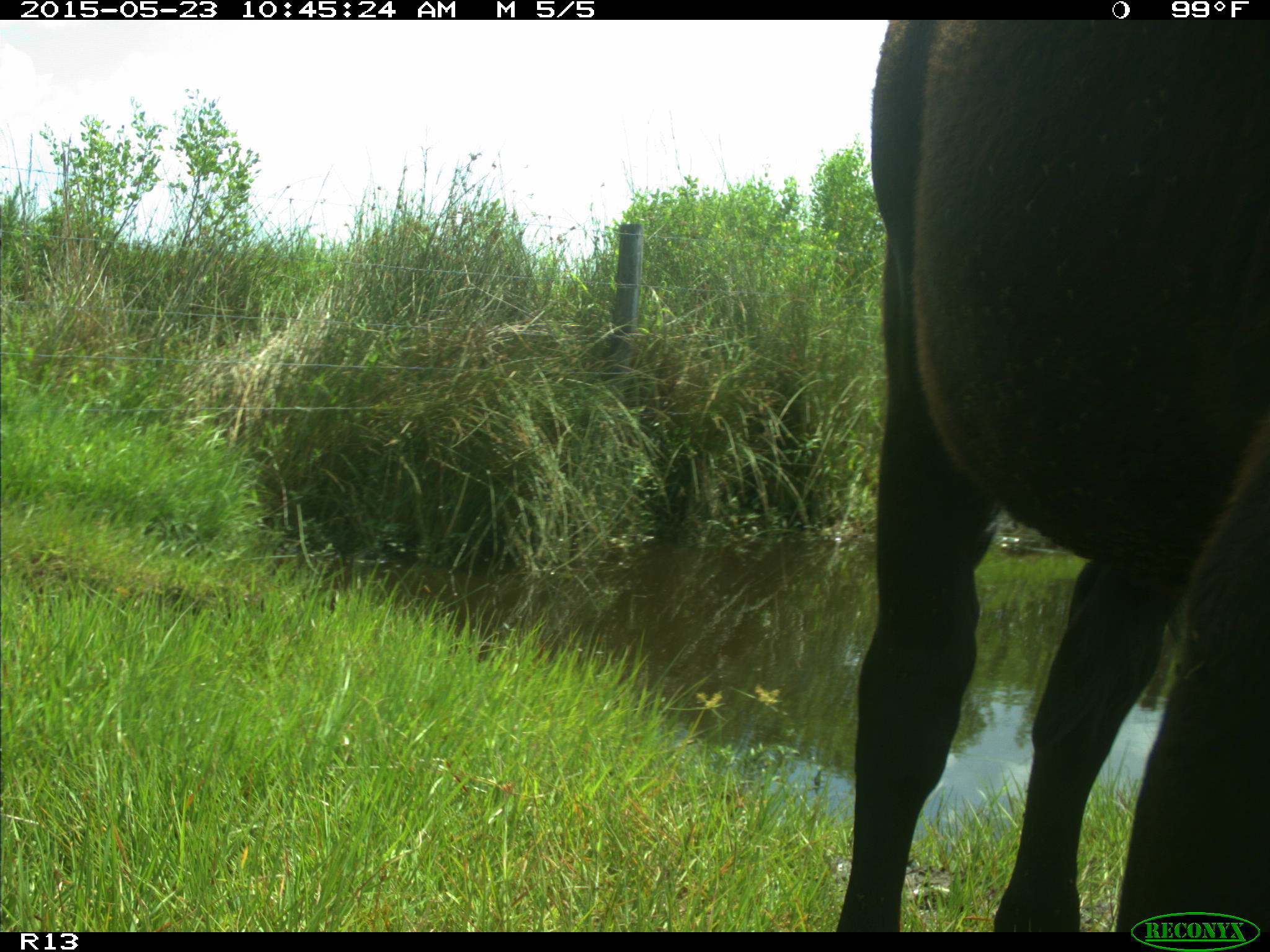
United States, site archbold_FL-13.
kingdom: Animalia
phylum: Chordata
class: Mammalia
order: Artiodactyla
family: Bovidae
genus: Bos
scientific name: Bos taurus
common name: domestic cow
Bos taurus (domestic cow).